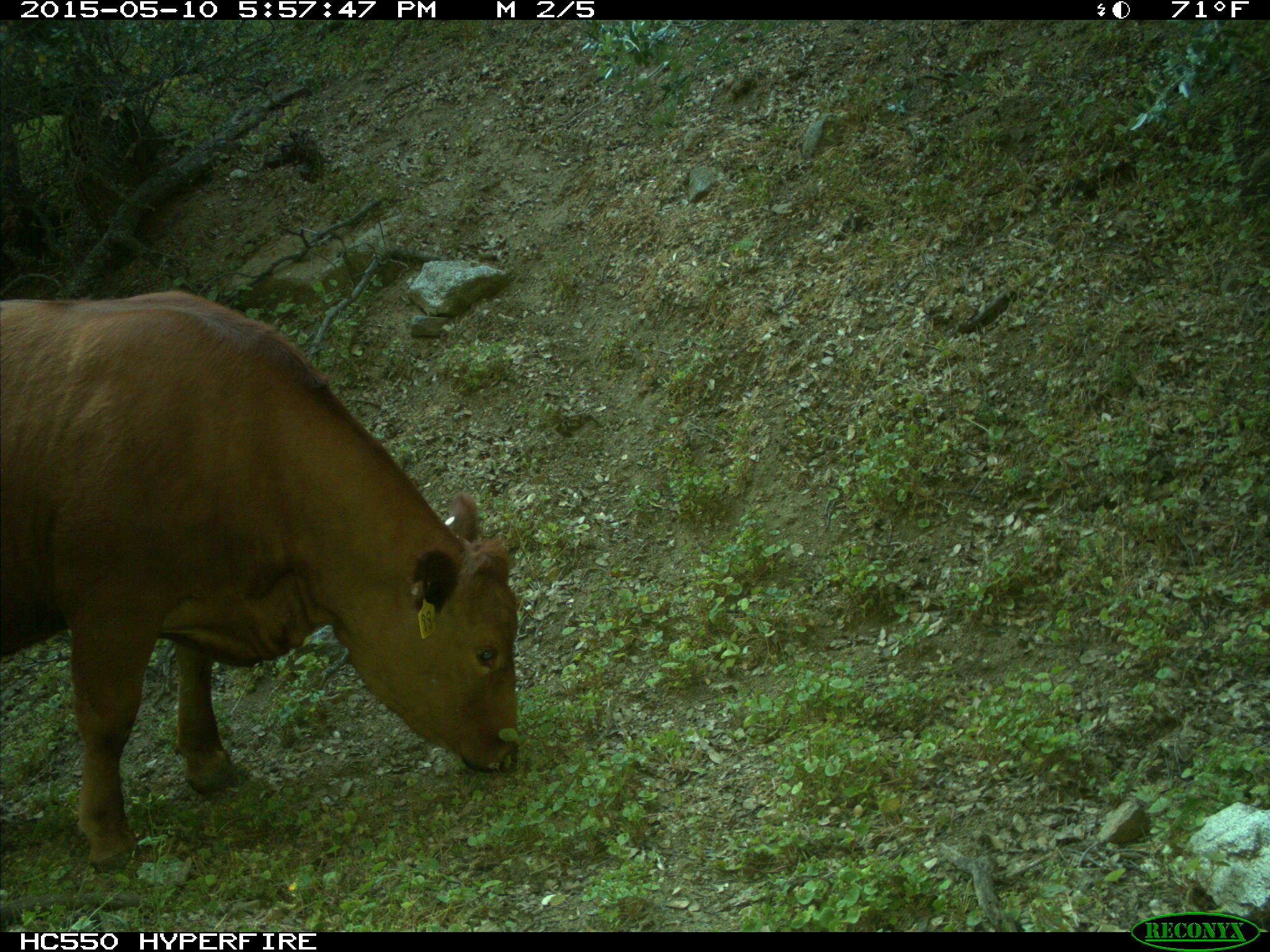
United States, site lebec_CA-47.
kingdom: Animalia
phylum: Chordata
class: Mammalia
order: Artiodactyla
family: Bovidae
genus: Bos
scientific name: Bos taurus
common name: domestic cow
Bos taurus (domestic cow).